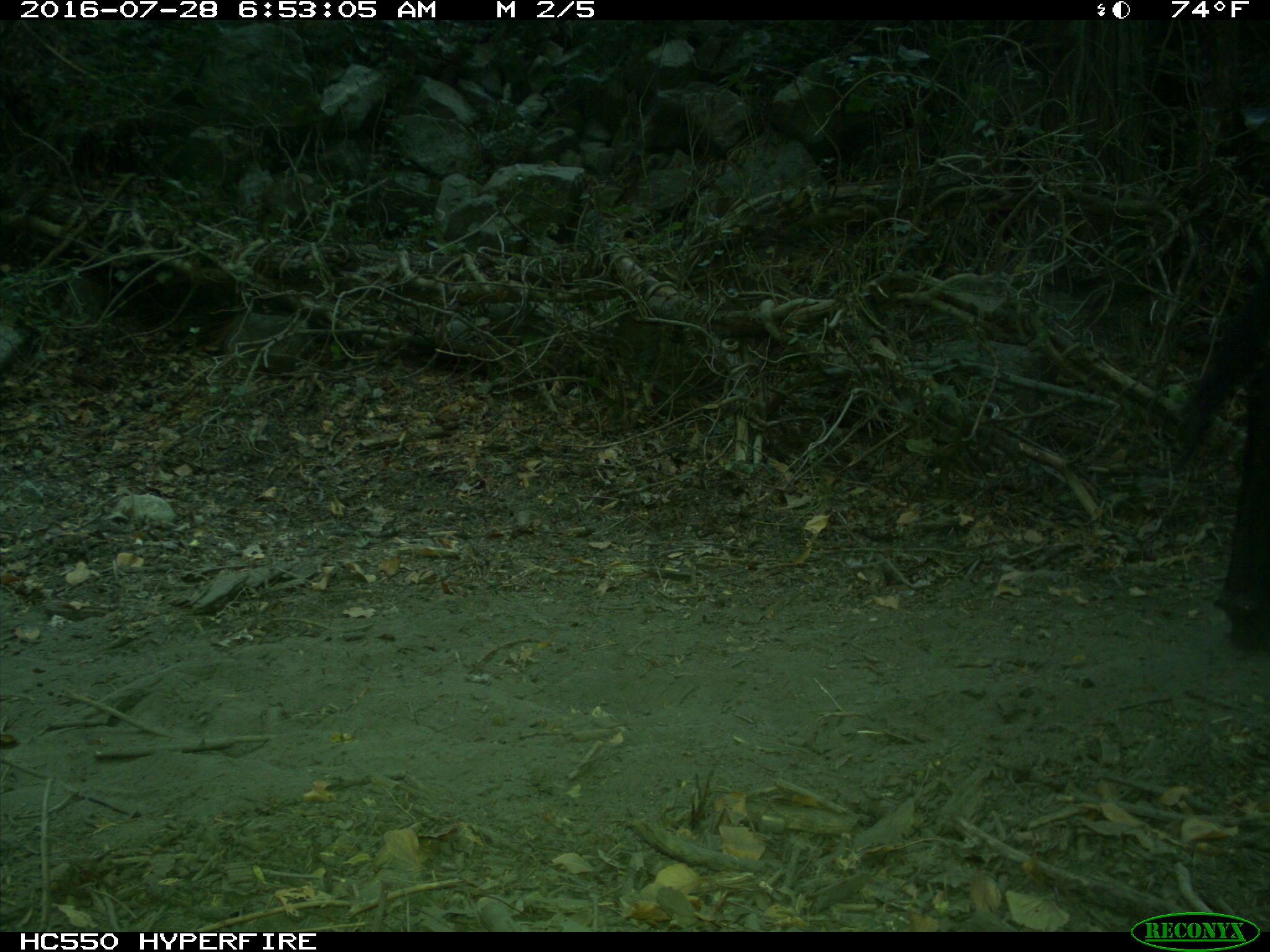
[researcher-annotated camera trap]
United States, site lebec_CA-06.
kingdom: Animalia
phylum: Chordata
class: Mammalia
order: Artiodactyla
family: Bovidae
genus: Bos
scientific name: Bos taurus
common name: domestic cow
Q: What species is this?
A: Bos taurus (domestic cow).